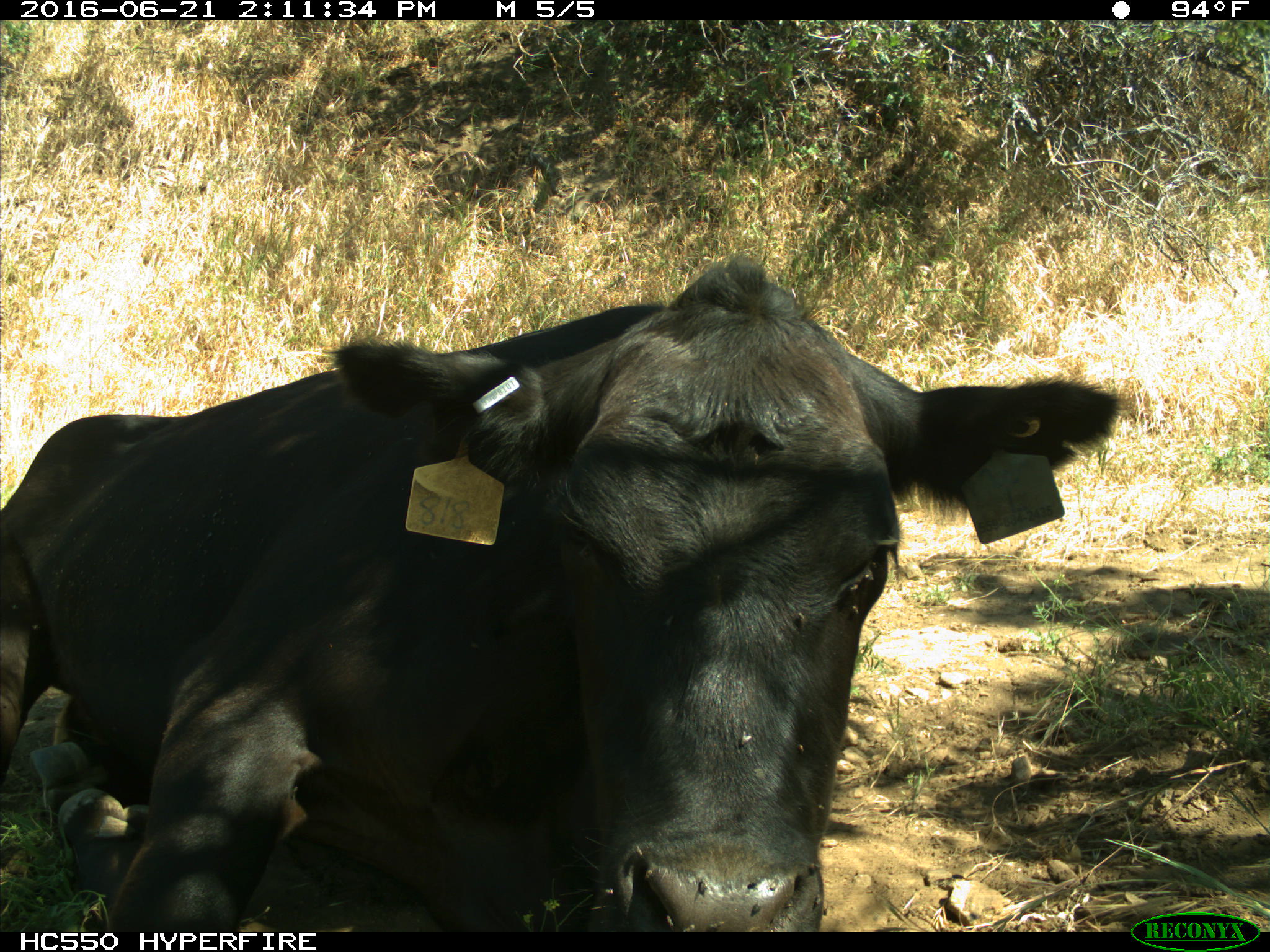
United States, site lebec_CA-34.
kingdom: Animalia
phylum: Chordata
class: Mammalia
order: Artiodactyla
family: Bovidae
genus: Bos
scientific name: Bos taurus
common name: domestic cow